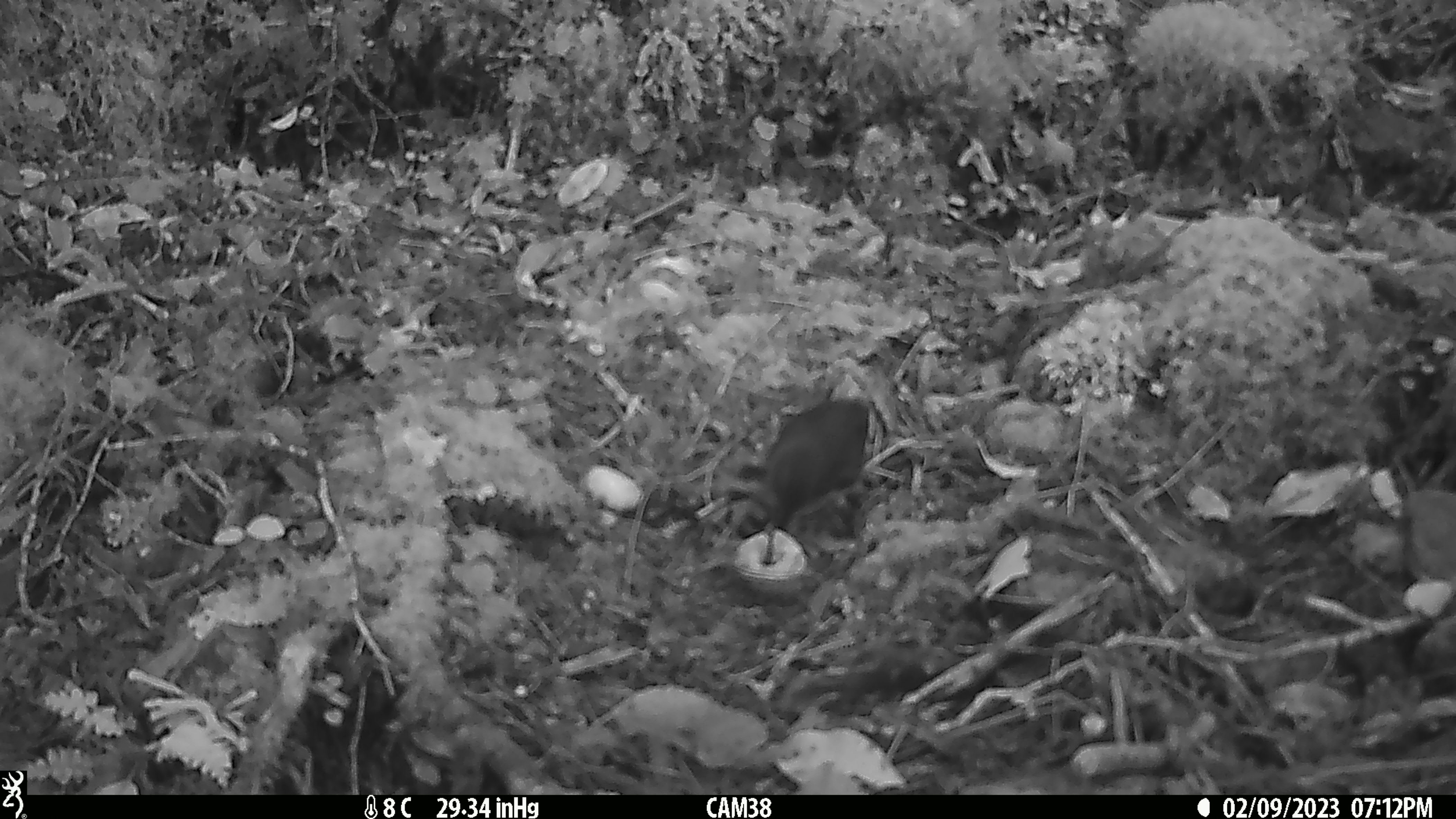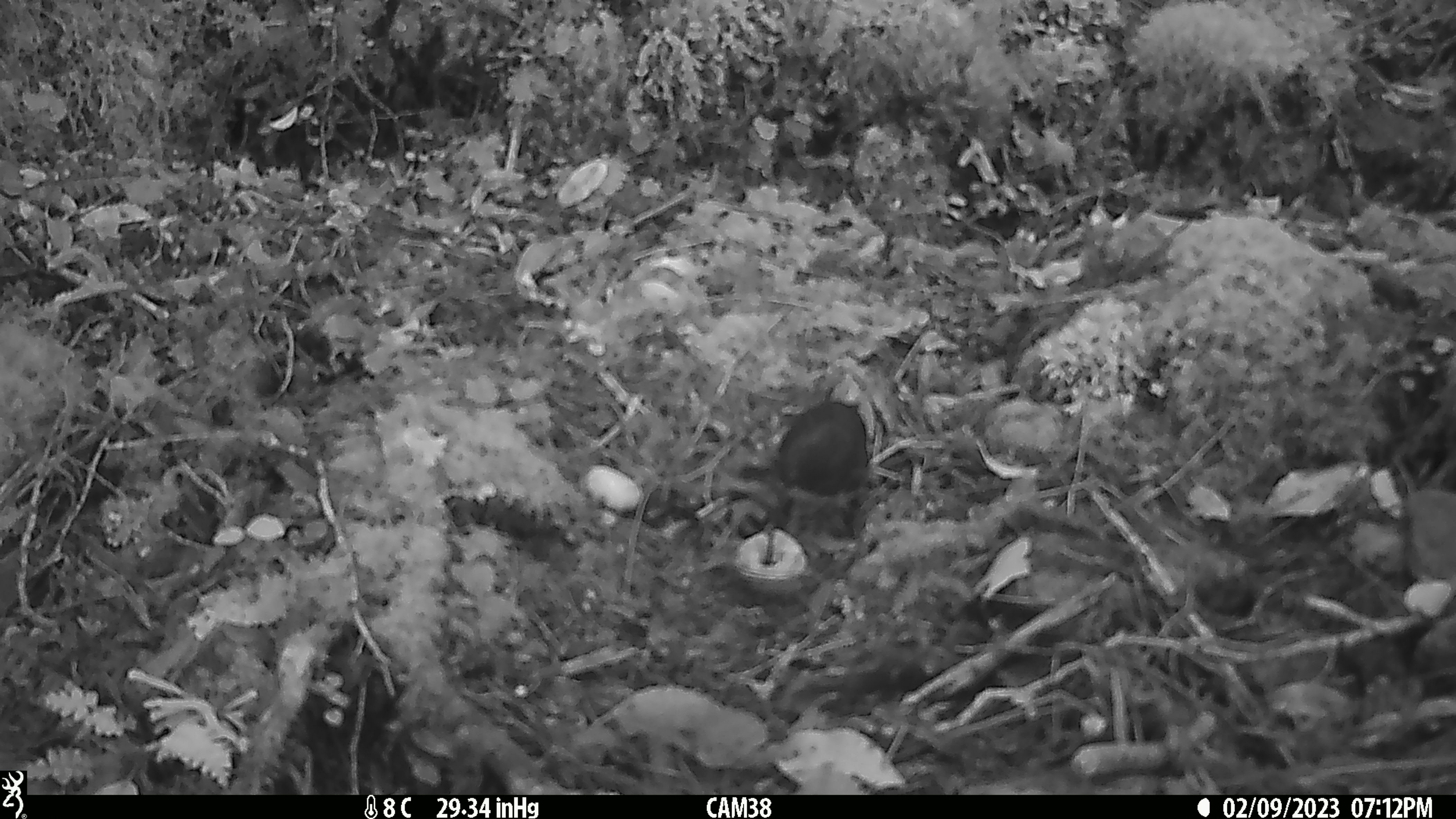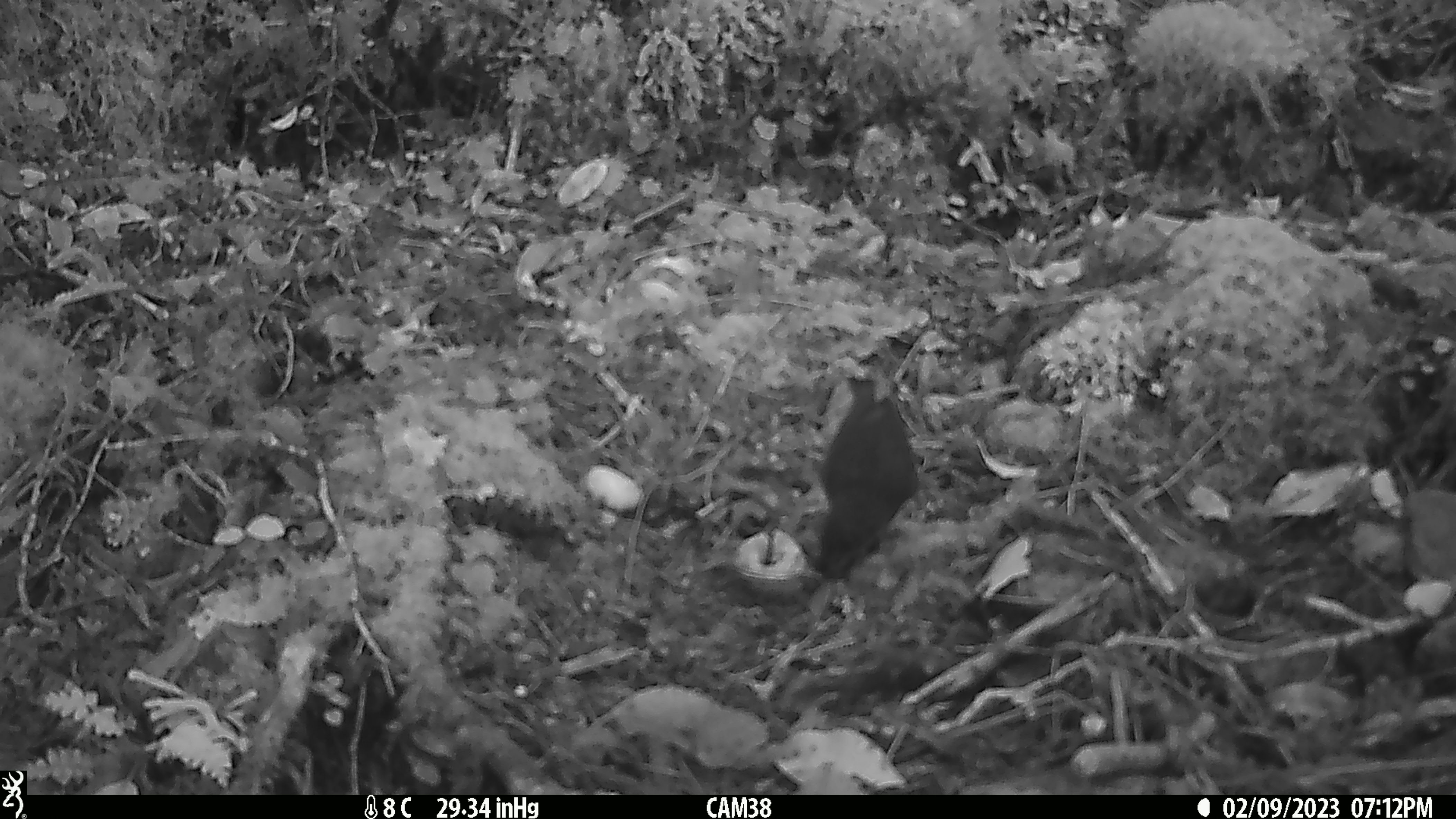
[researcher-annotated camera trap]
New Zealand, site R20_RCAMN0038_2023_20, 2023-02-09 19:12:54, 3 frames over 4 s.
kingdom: Animalia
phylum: Chordata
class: Aves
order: Passeriformes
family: Petroicidae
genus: Petroica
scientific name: Petroica australis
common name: new zealand robin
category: robin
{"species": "robin (new zealand robin) (Petroica australis)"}